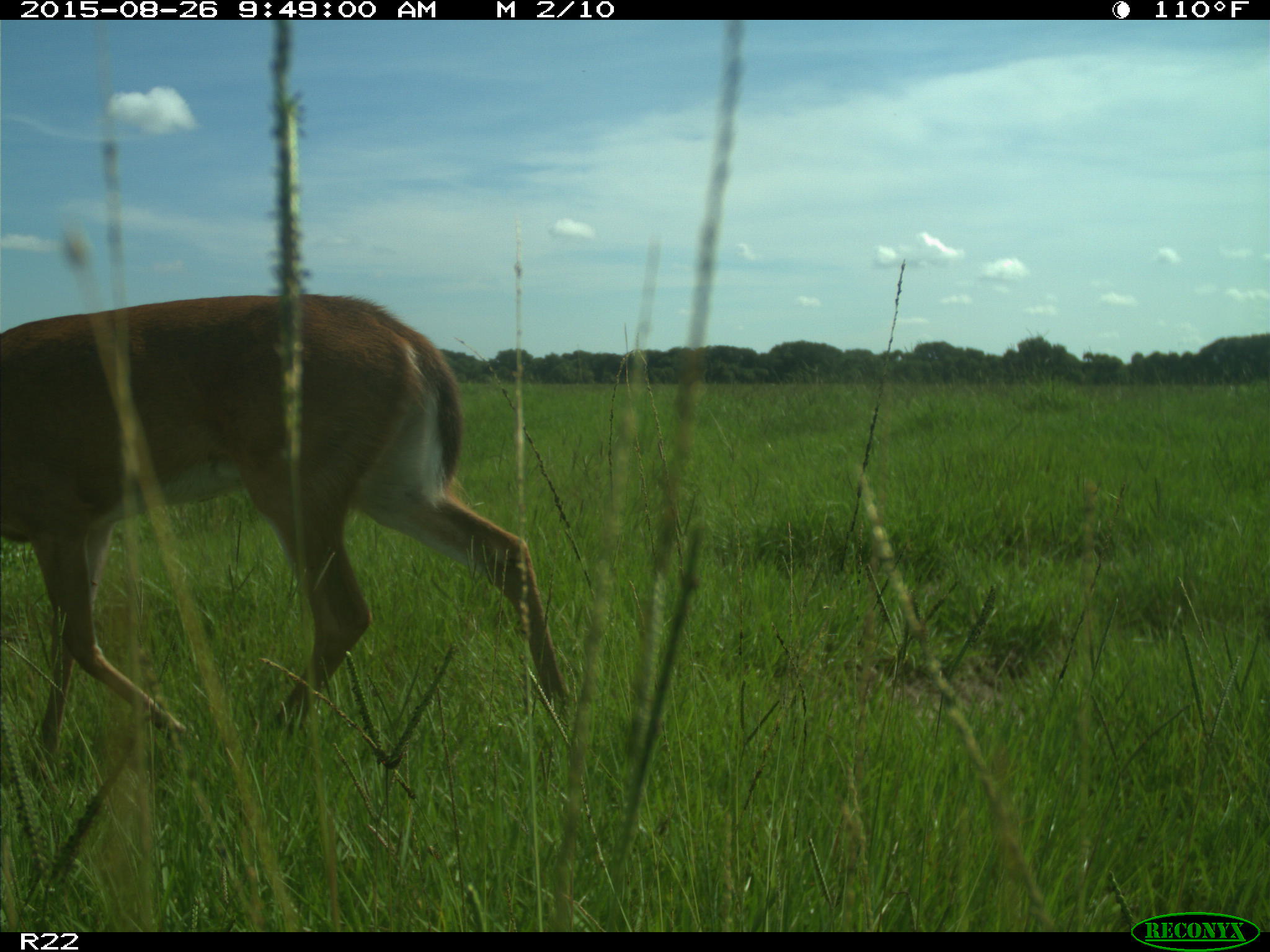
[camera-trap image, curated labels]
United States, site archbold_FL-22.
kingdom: Animalia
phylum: Chordata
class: Mammalia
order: Artiodactyla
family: Cervidae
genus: Odocoileus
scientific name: Odocoileus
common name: deer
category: unidentified deer